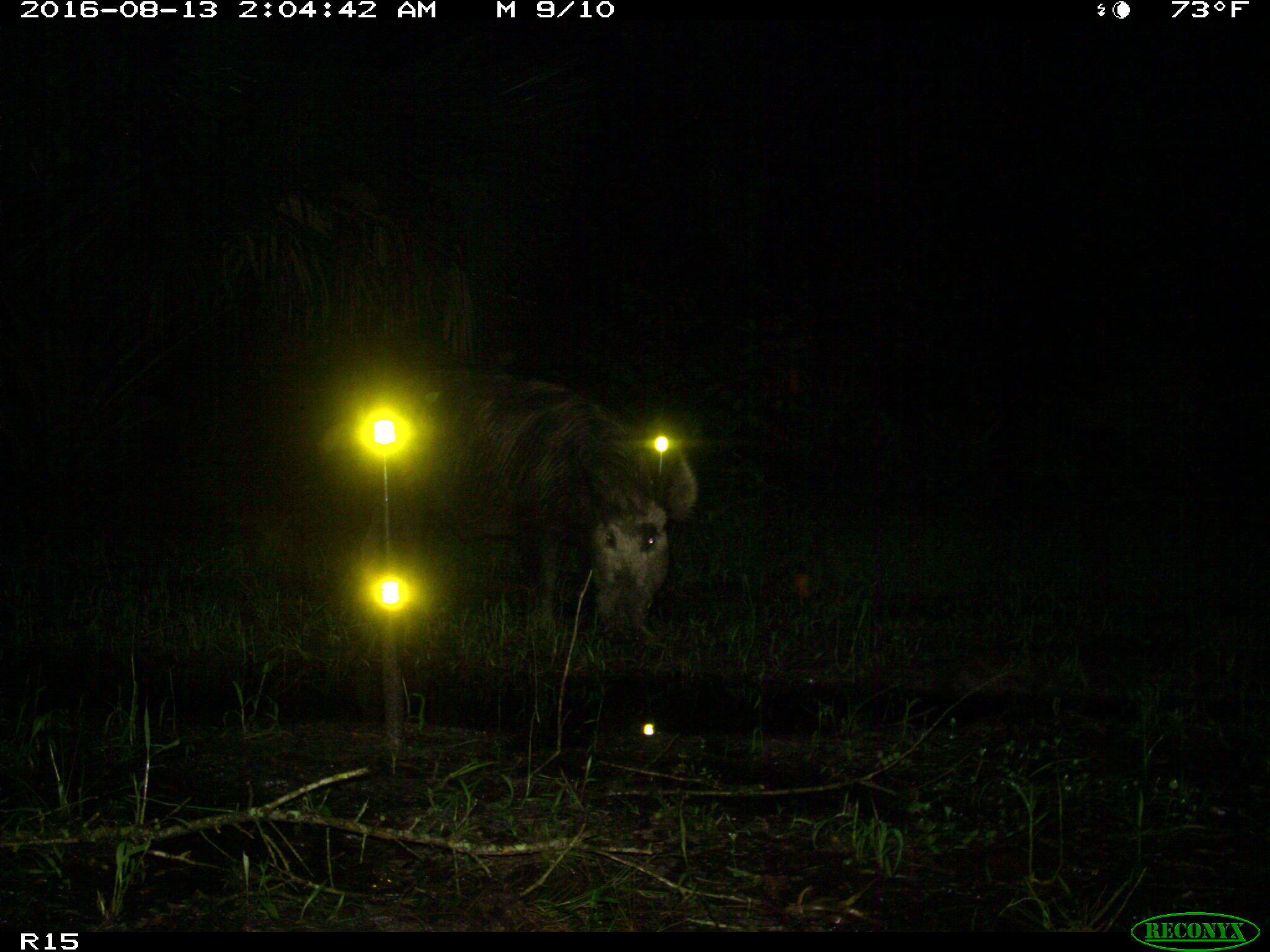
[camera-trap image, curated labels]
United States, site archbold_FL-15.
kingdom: Animalia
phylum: Chordata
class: Mammalia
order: Artiodactyla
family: Suidae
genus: Sus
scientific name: Sus scrofa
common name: wild boar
Sus scrofa (wild boar).